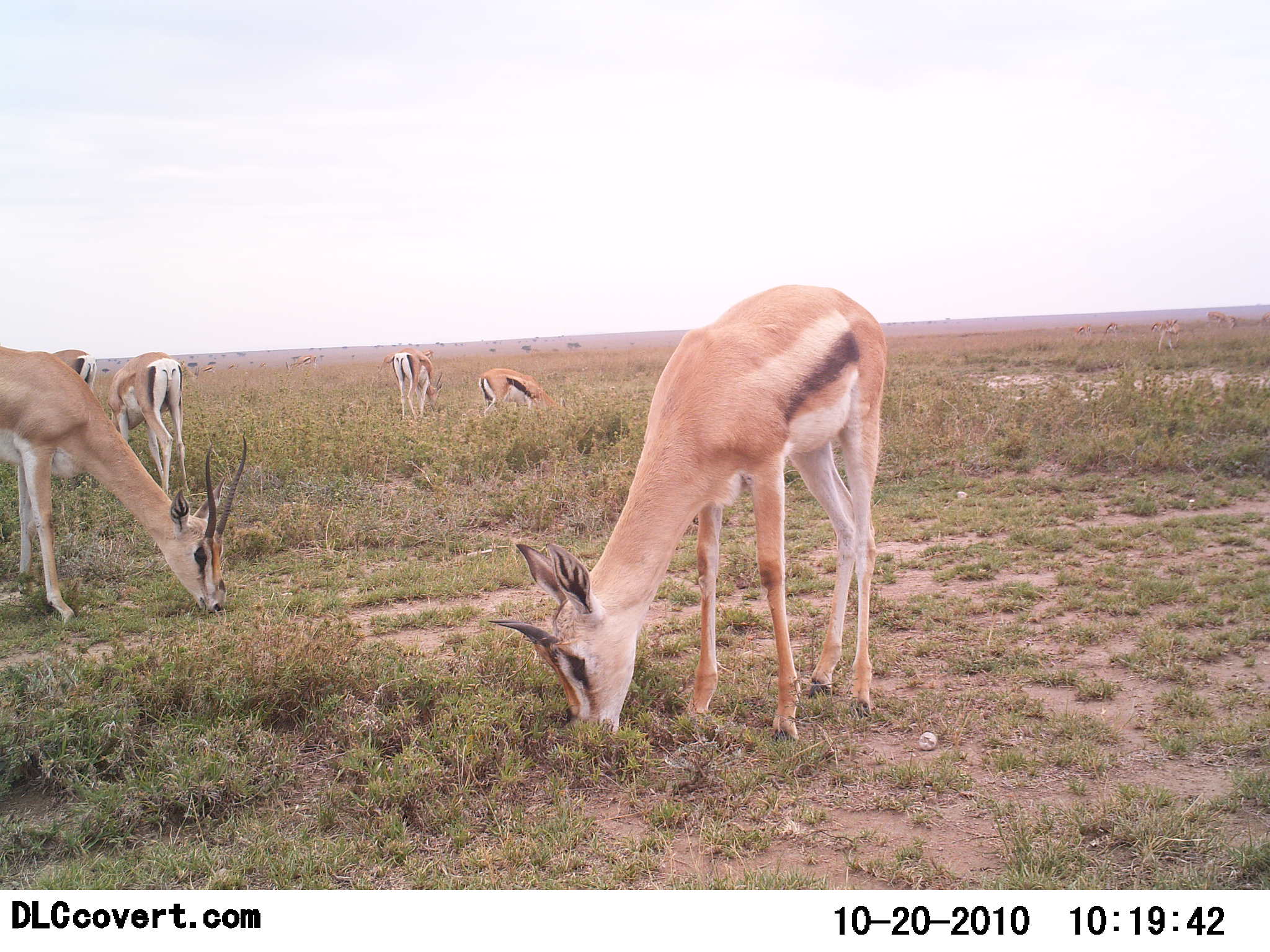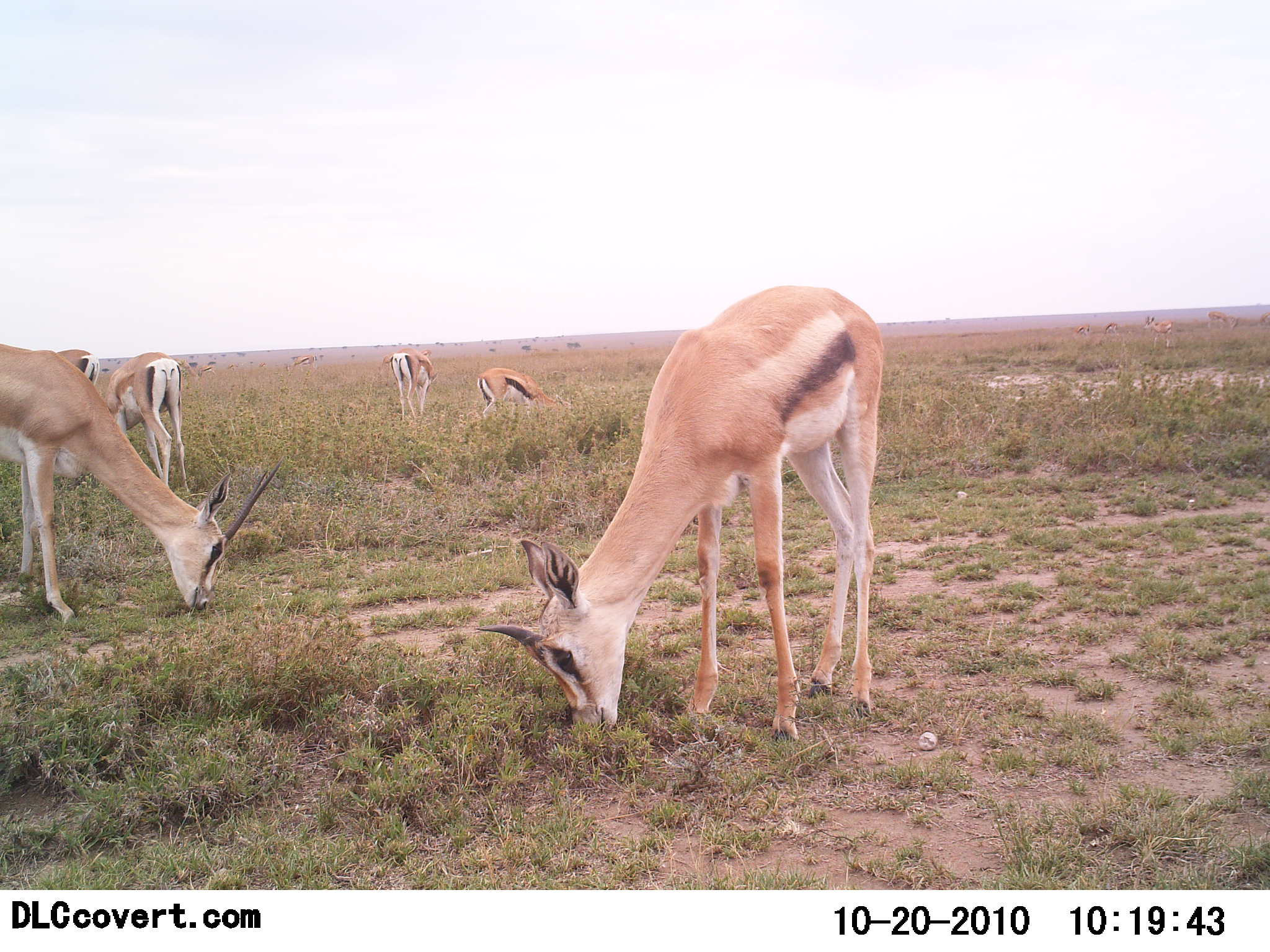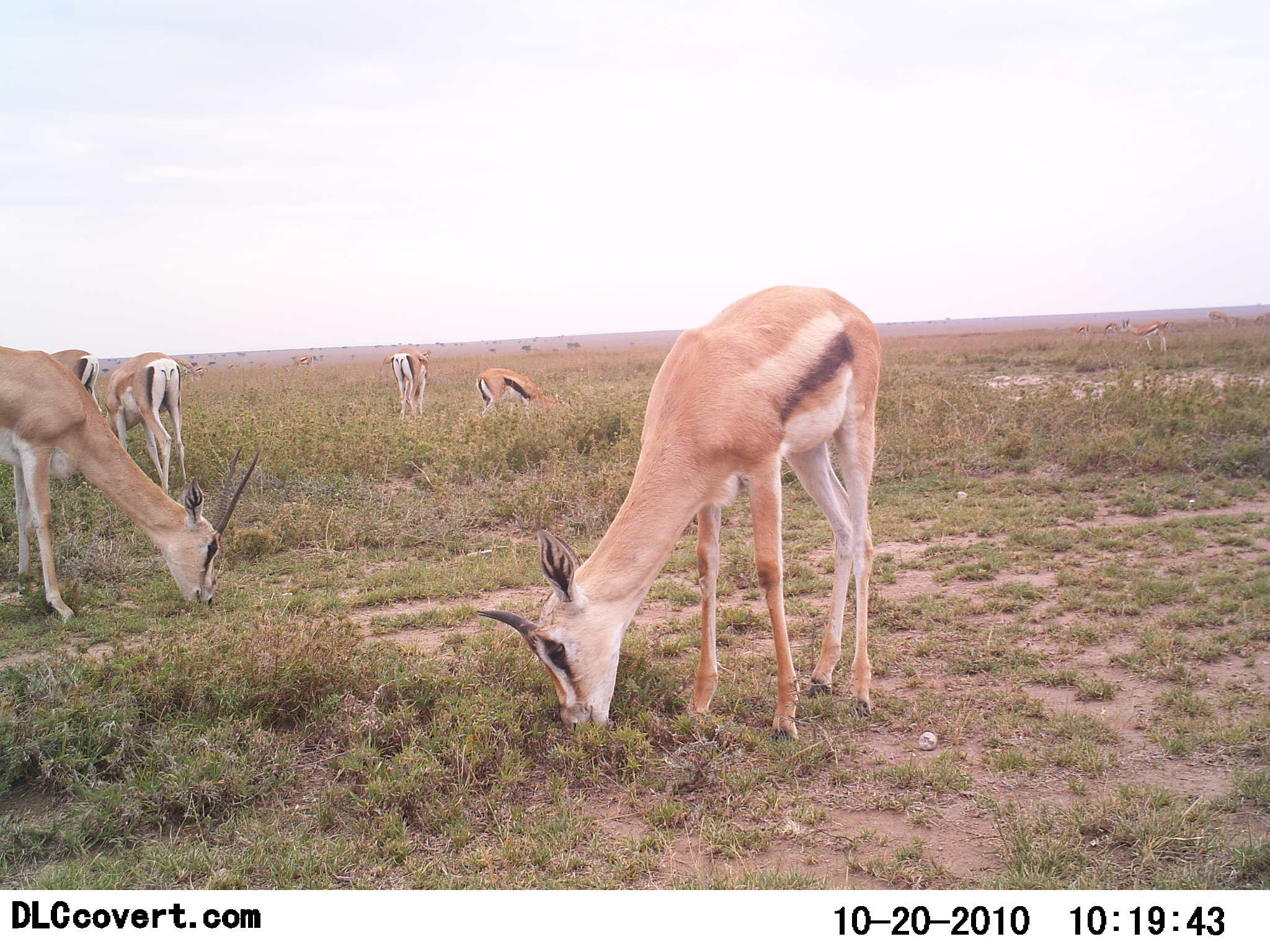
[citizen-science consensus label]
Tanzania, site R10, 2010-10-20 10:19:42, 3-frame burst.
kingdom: Animalia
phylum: Chordata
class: Mammalia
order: Artiodactyla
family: Bovidae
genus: Eudorcas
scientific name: Eudorcas thomsonii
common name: thomson's gazelle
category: gazellethomsons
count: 6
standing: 29%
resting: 7%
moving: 7%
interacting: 0%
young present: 7%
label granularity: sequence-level